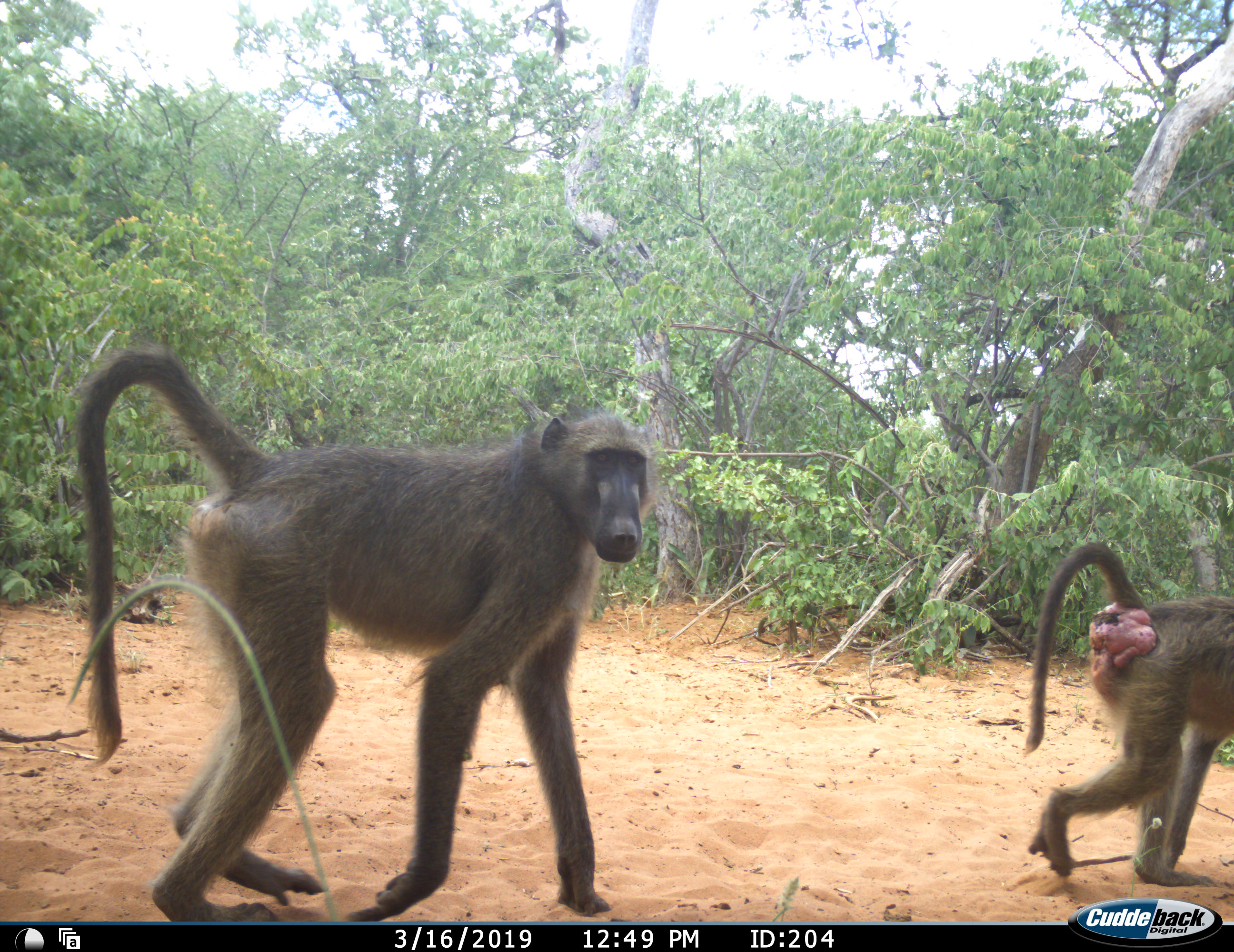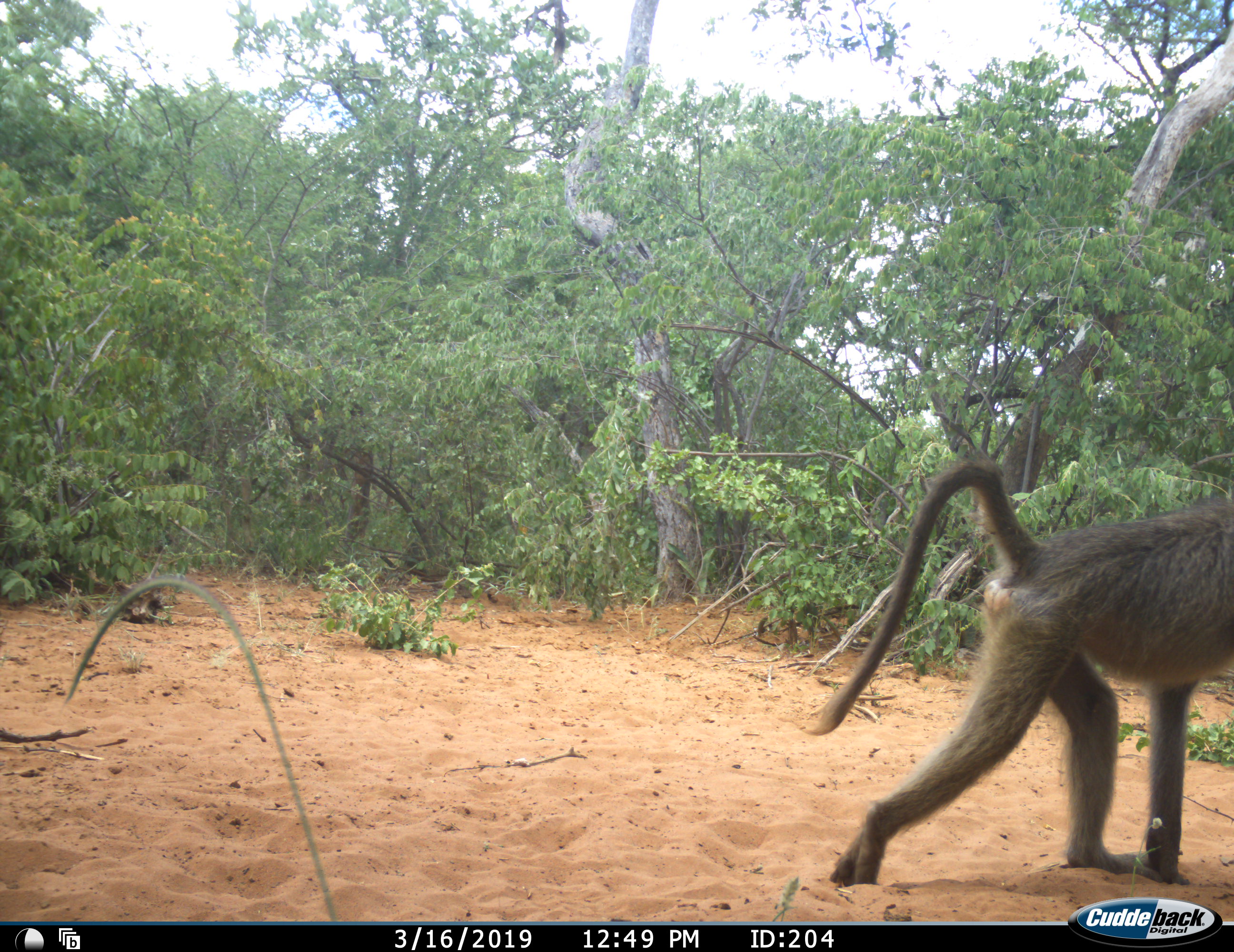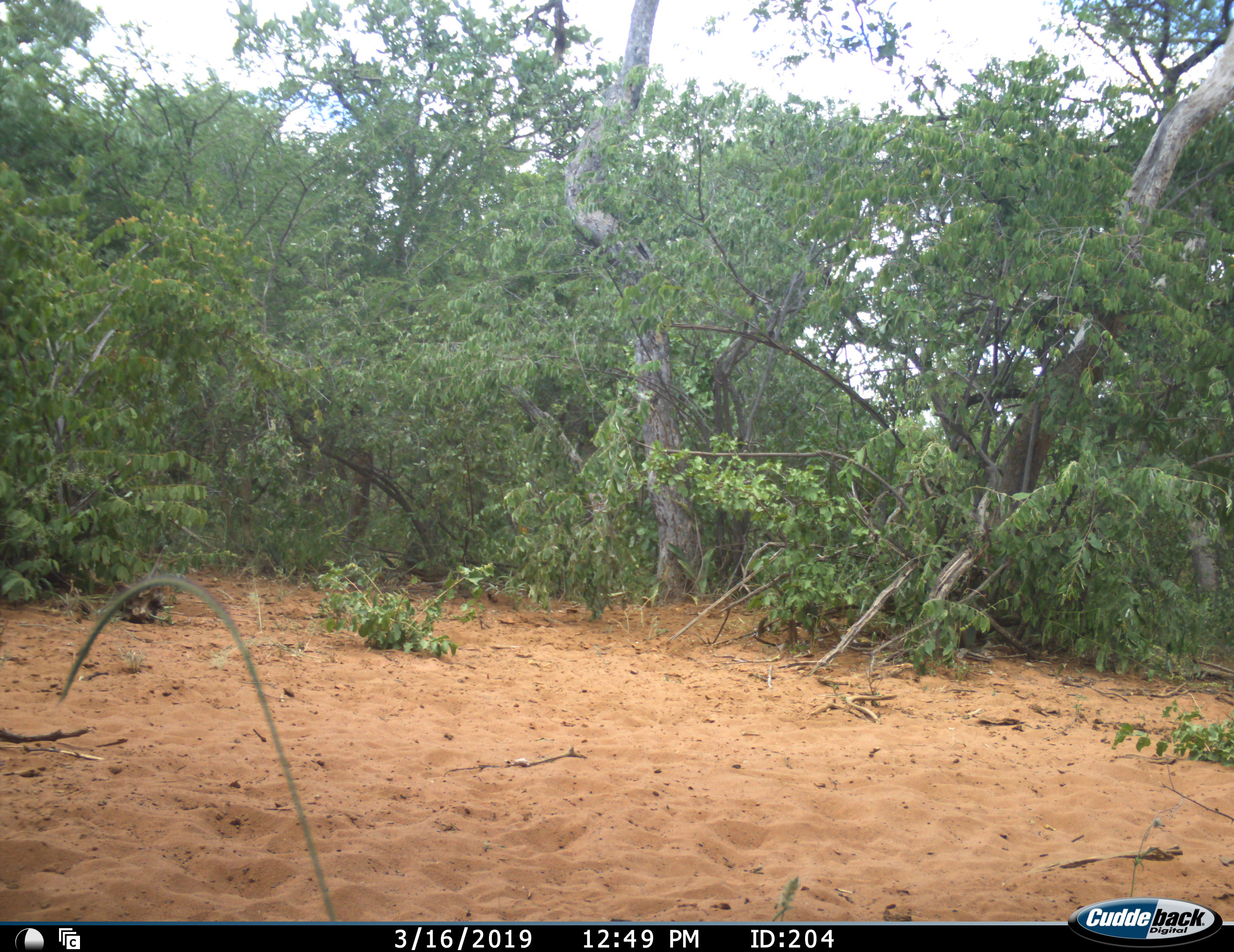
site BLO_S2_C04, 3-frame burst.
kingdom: Animalia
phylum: Chordata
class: Mammalia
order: Primates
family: Cercopithecidae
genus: Papio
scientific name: Papio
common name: baboon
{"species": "baboon (Papio)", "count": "2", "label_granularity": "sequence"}